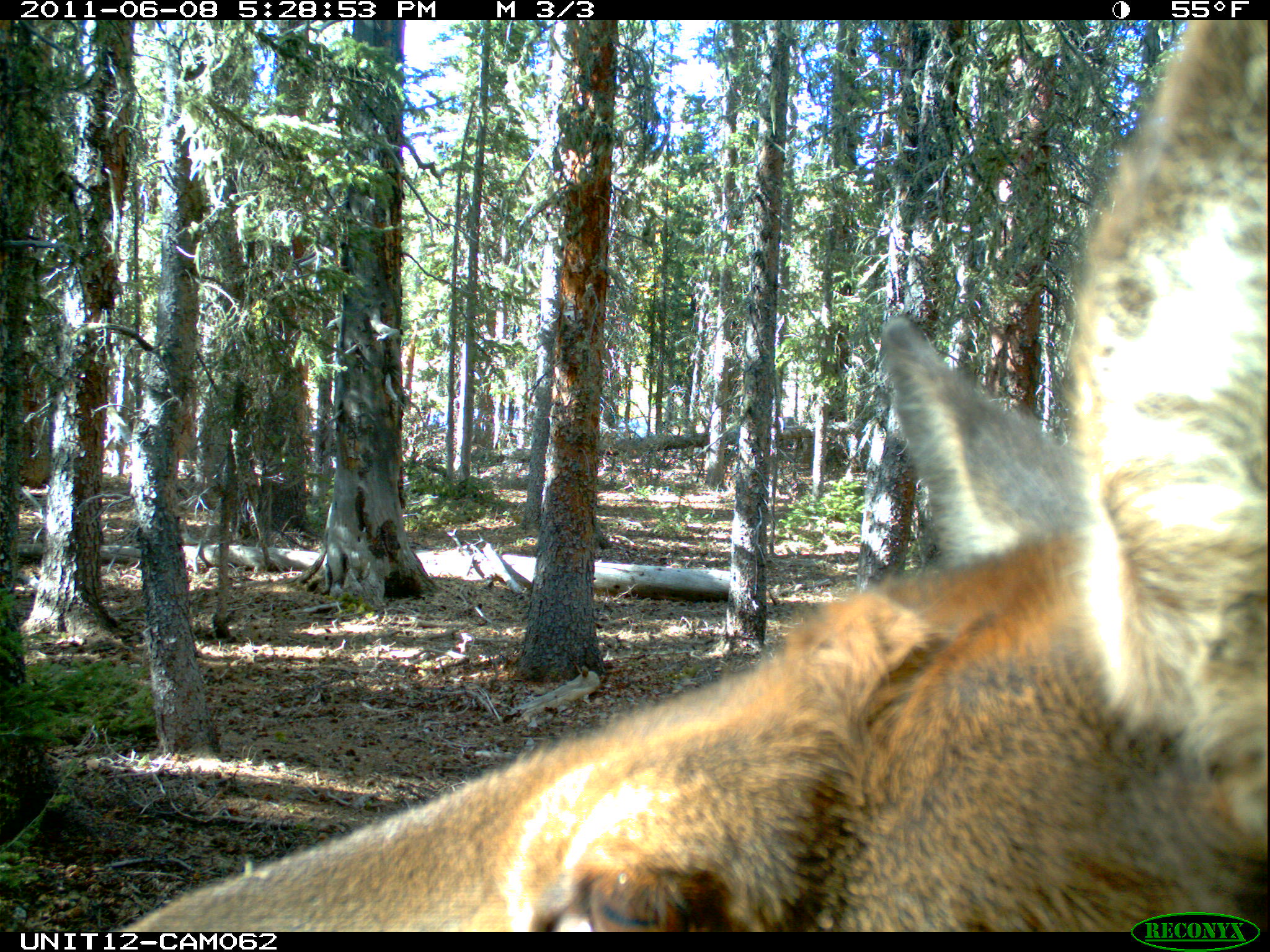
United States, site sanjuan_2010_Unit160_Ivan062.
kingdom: Animalia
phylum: Chordata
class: Mammalia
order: Artiodactyla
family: Cervidae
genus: Cervus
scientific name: Cervus elaphus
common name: red deer